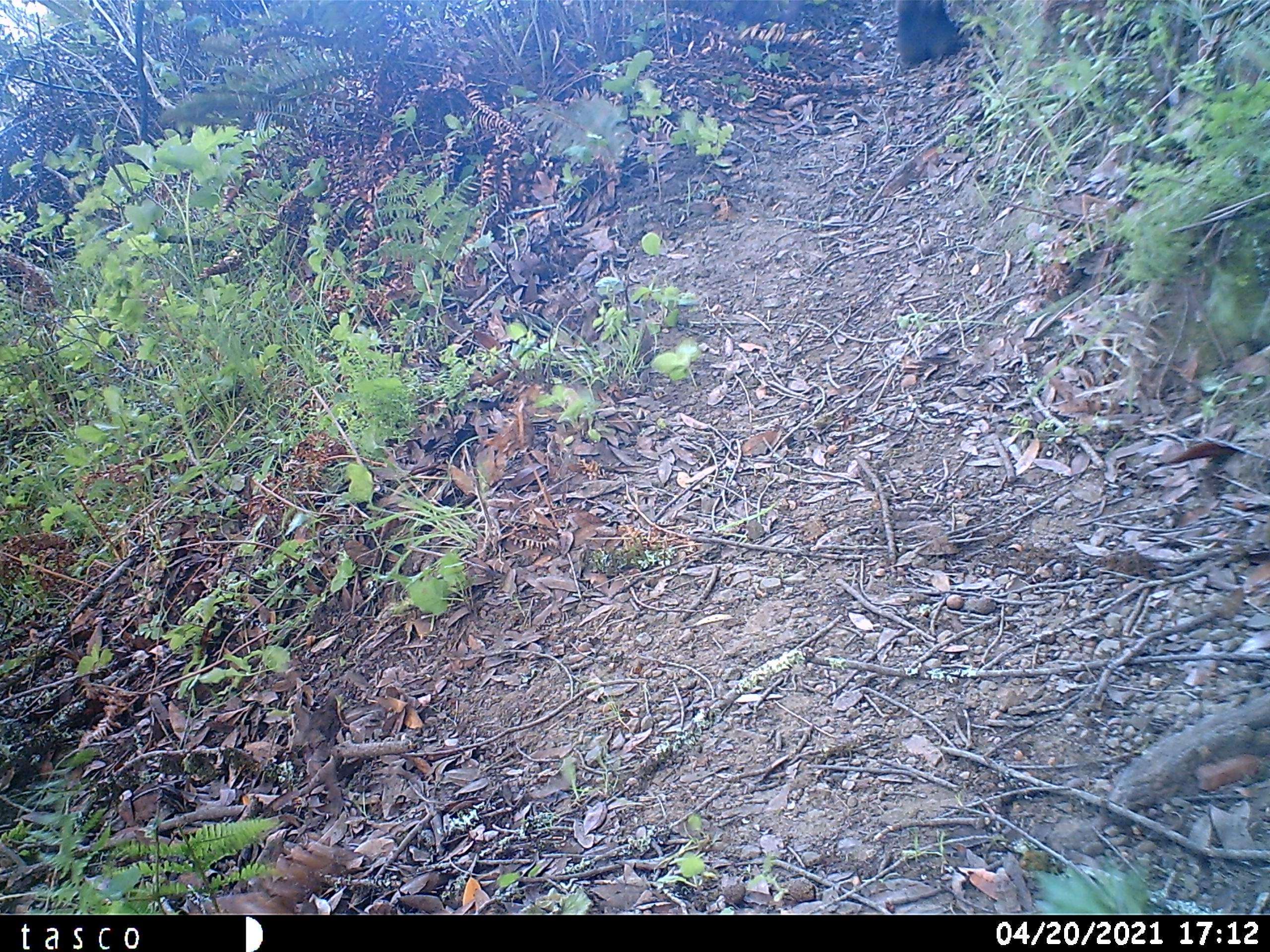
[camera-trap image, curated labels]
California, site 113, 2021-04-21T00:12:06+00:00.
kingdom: Animalia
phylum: Chordata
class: Mammalia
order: Artiodactyla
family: Bovidae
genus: Bos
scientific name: Bos taurus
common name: domestic cattle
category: cattle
Cattle (domestic cattle) (Bos taurus).